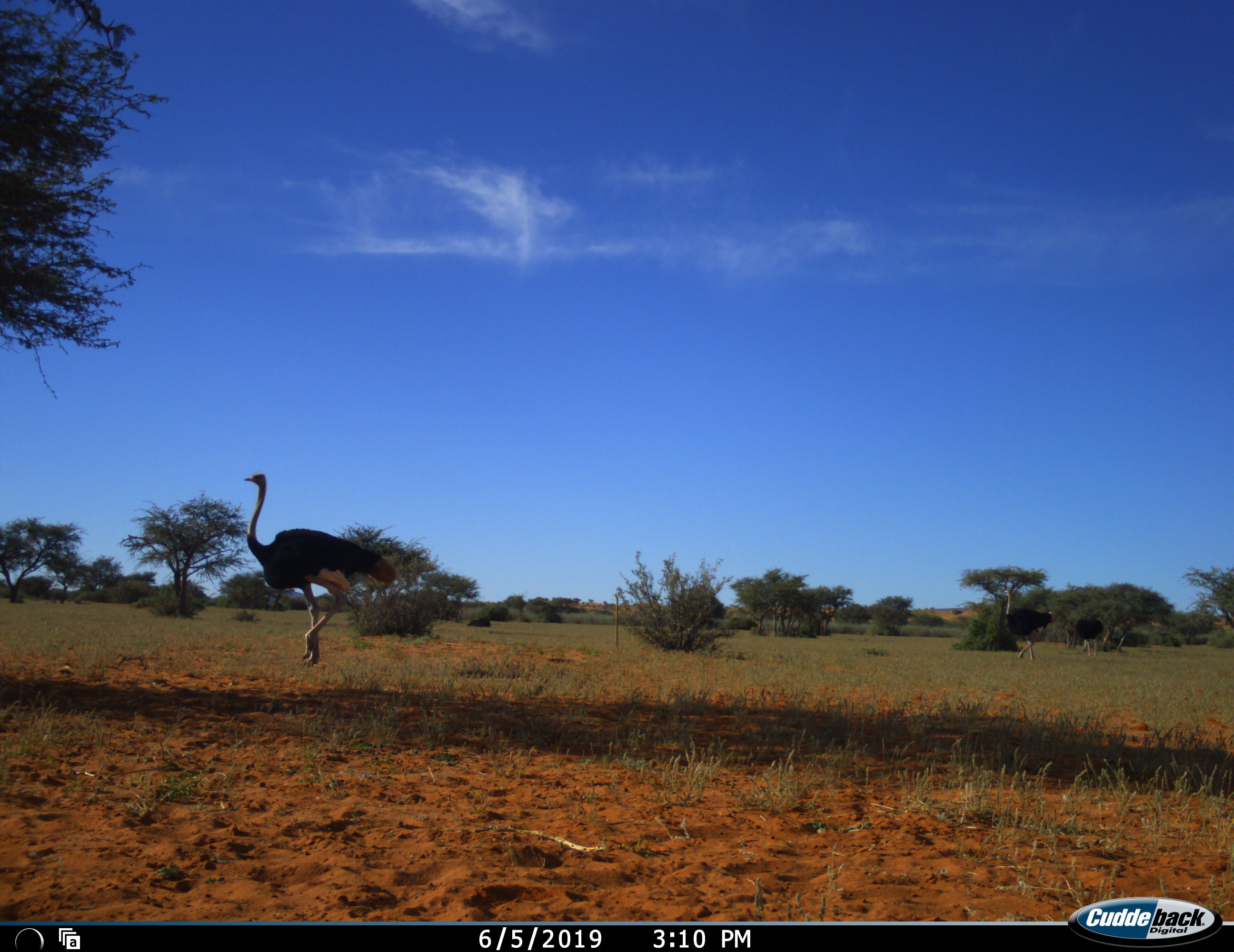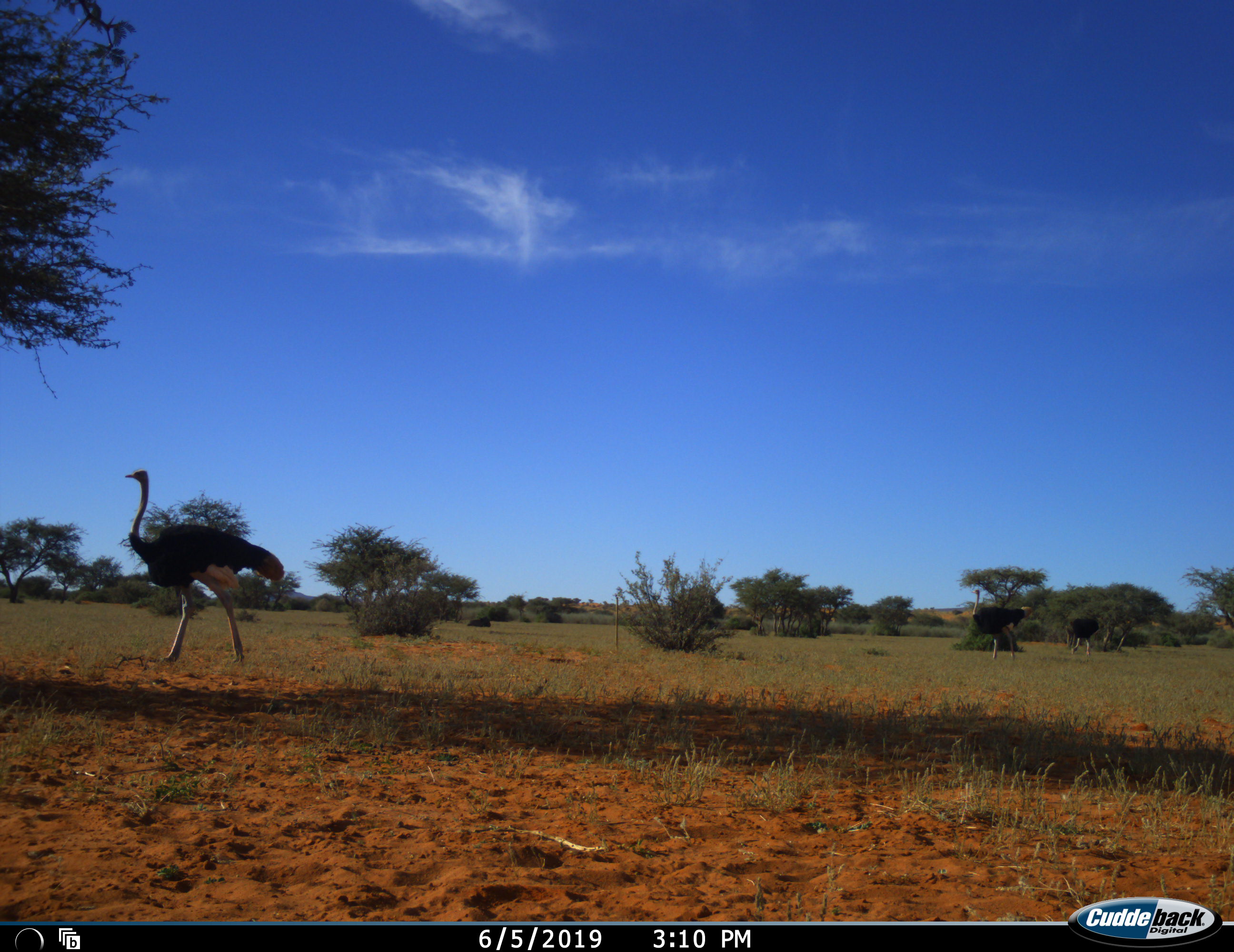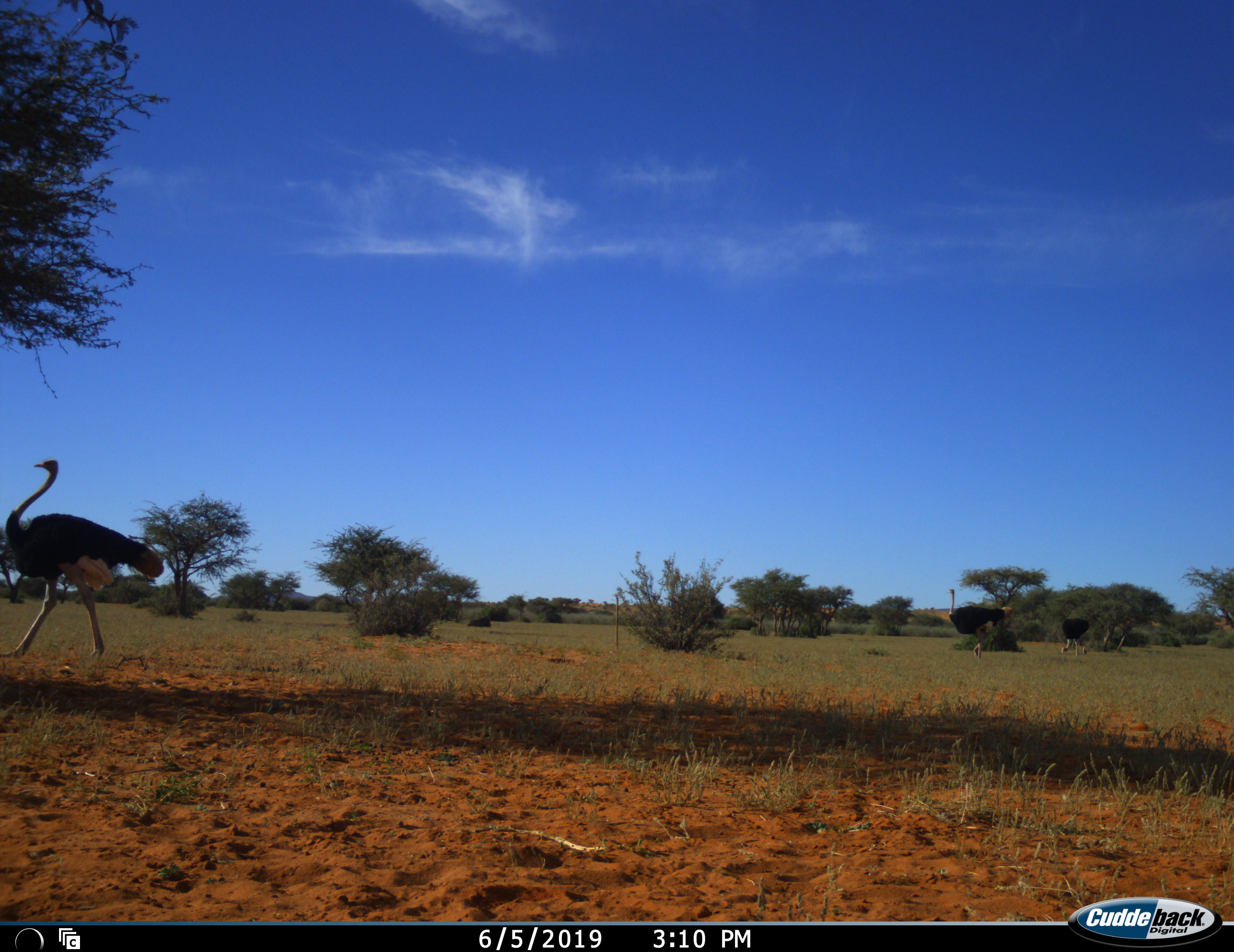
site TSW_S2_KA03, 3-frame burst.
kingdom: Animalia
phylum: Chordata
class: Aves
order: Struthioniformes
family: Struthionidae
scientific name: Struthionidae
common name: ostrich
Ostrich (Struthionidae), count 3. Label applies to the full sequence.